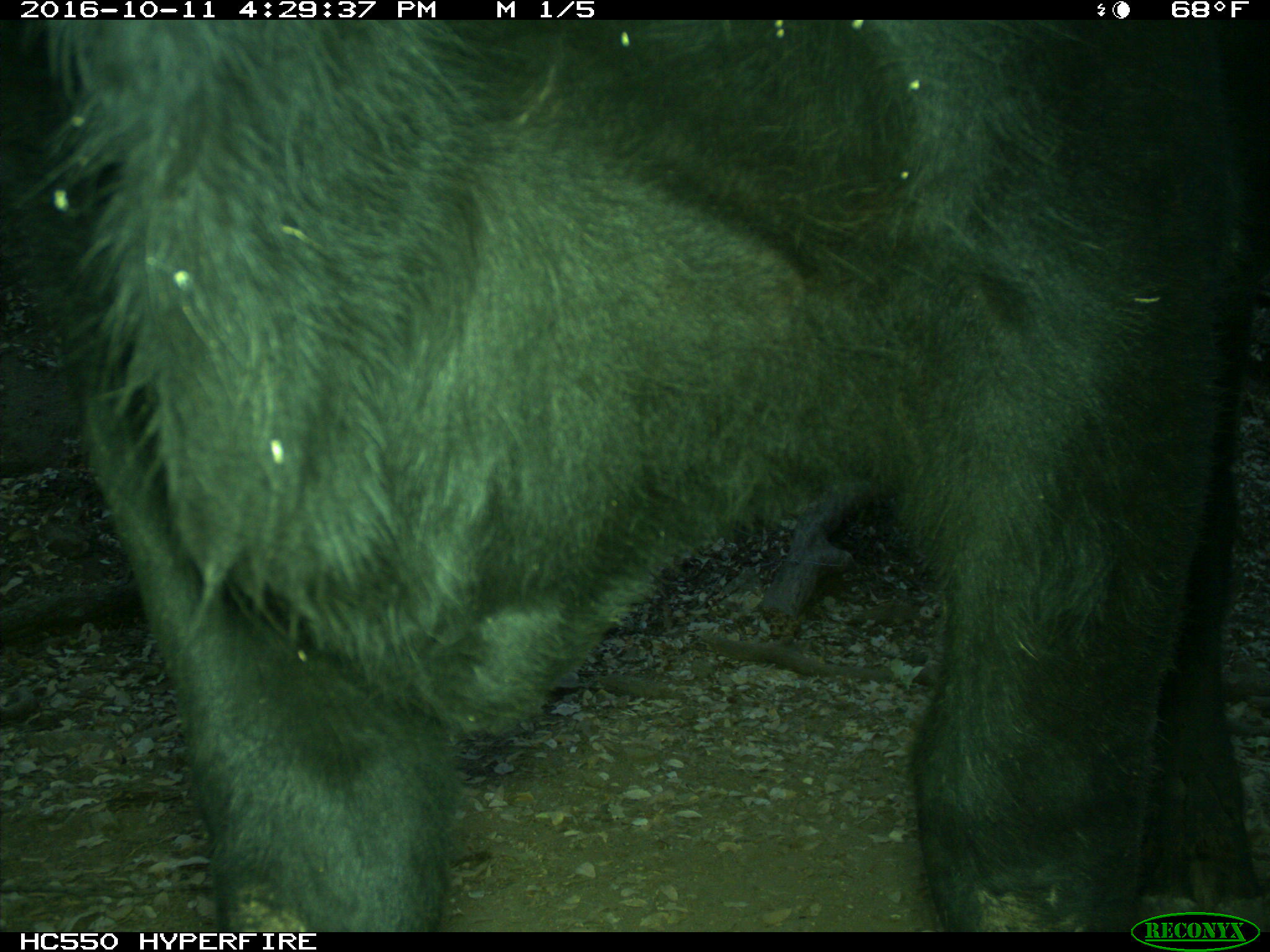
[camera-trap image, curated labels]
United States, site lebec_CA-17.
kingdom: Animalia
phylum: Chordata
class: Mammalia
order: Artiodactyla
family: Bovidae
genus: Bos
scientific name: Bos taurus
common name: domestic cow